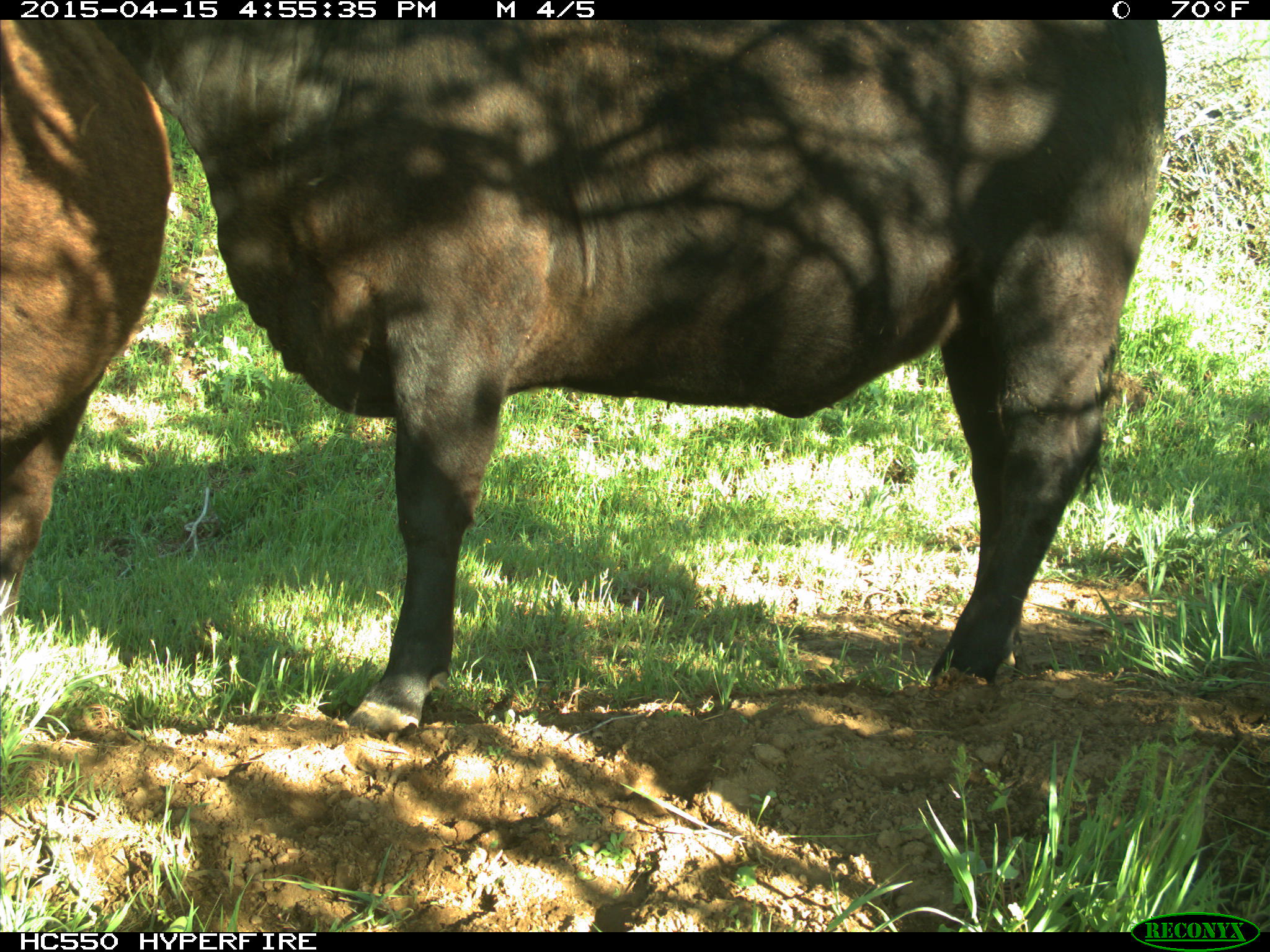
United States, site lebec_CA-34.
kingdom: Animalia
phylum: Chordata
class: Mammalia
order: Artiodactyla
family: Bovidae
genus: Bos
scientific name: Bos taurus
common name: domestic cow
Bos taurus (domestic cow).